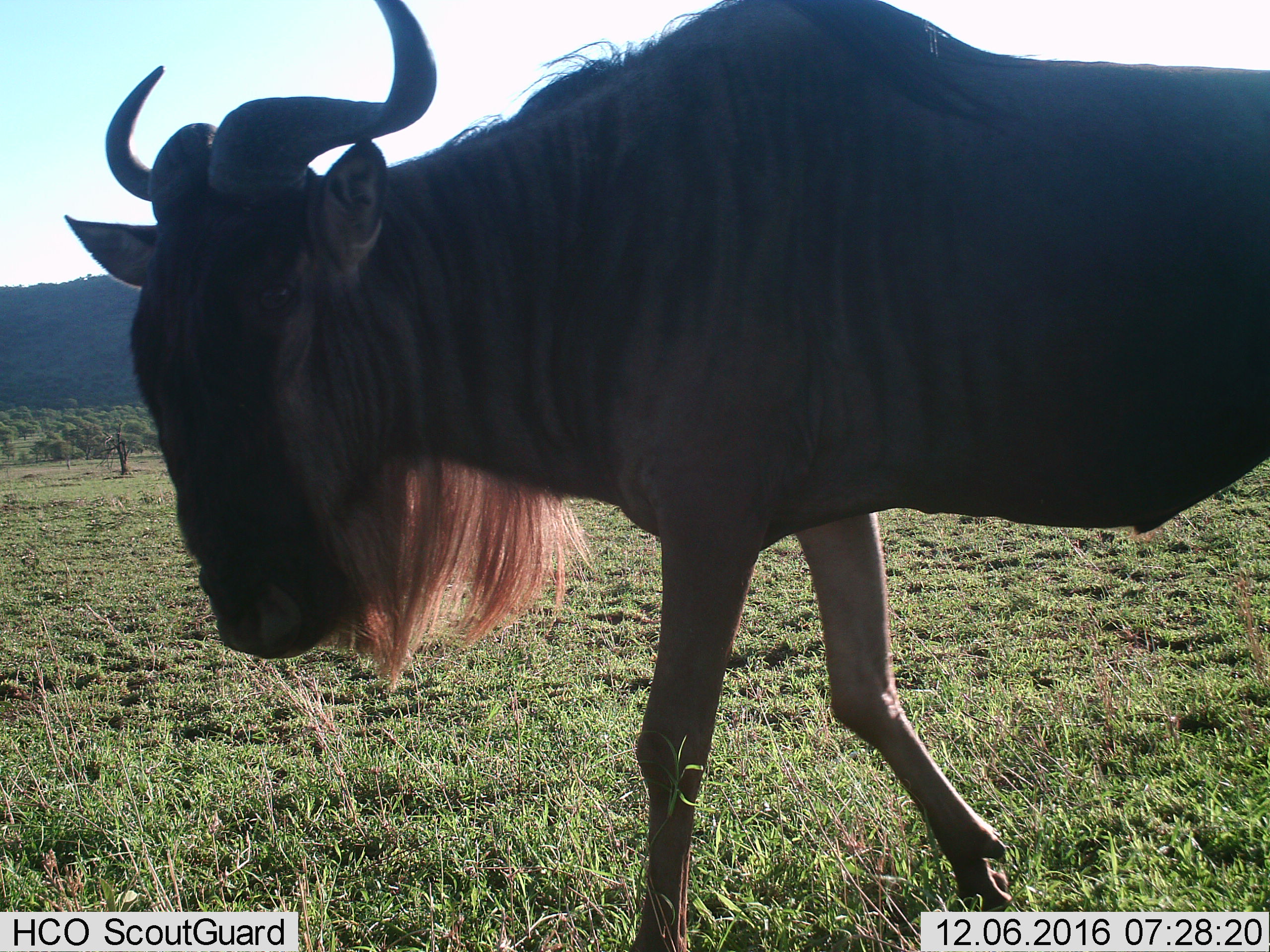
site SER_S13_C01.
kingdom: Animalia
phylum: Chordata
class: Mammalia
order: Artiodactyla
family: Bovidae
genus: Connochaetes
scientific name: Connochaetes taurinus taurinus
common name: blue wildebeest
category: wildebeestblue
Wildebeestblue (blue wildebeest) (Connochaetes taurinus taurinus), count 1. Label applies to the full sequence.